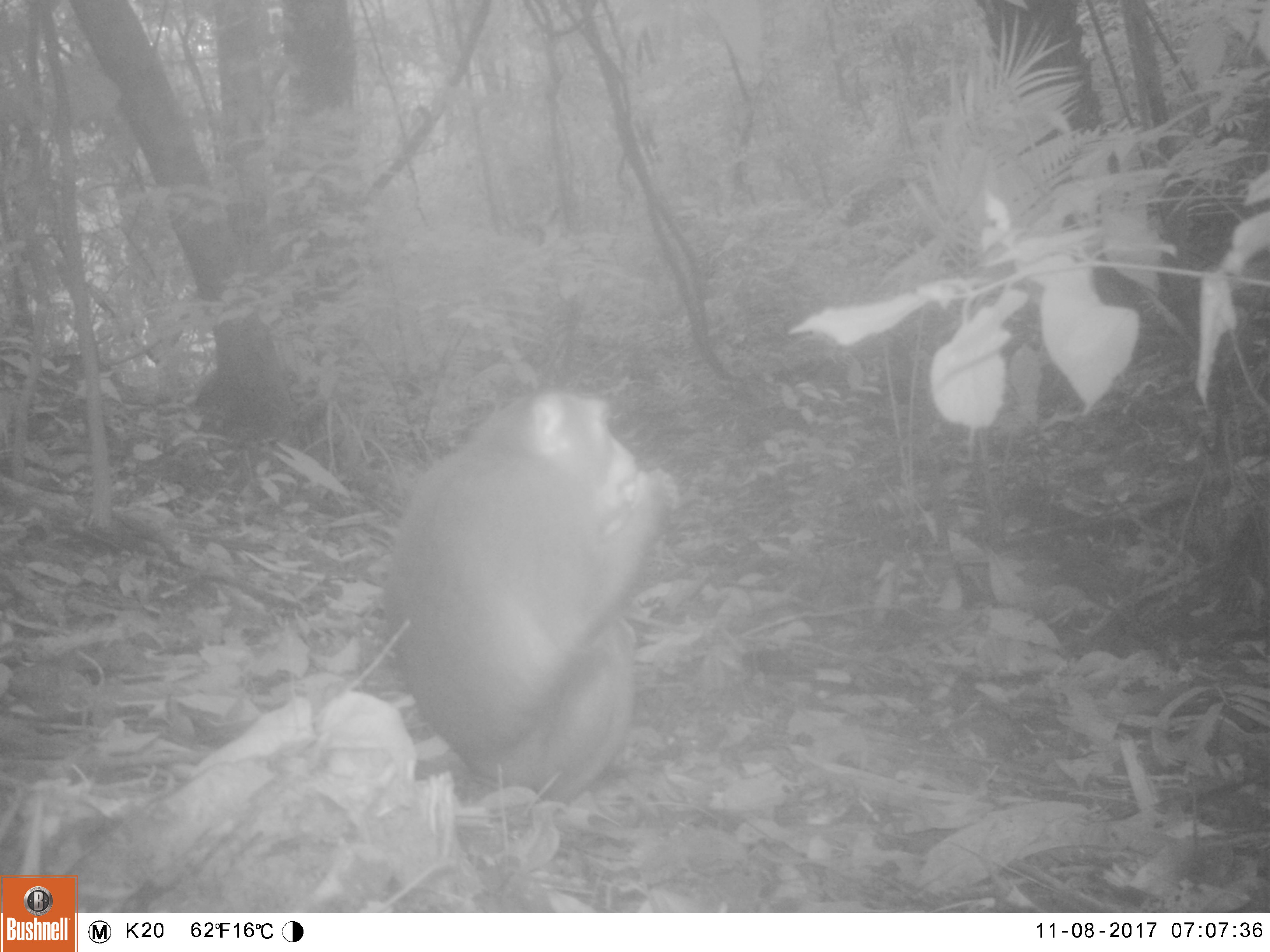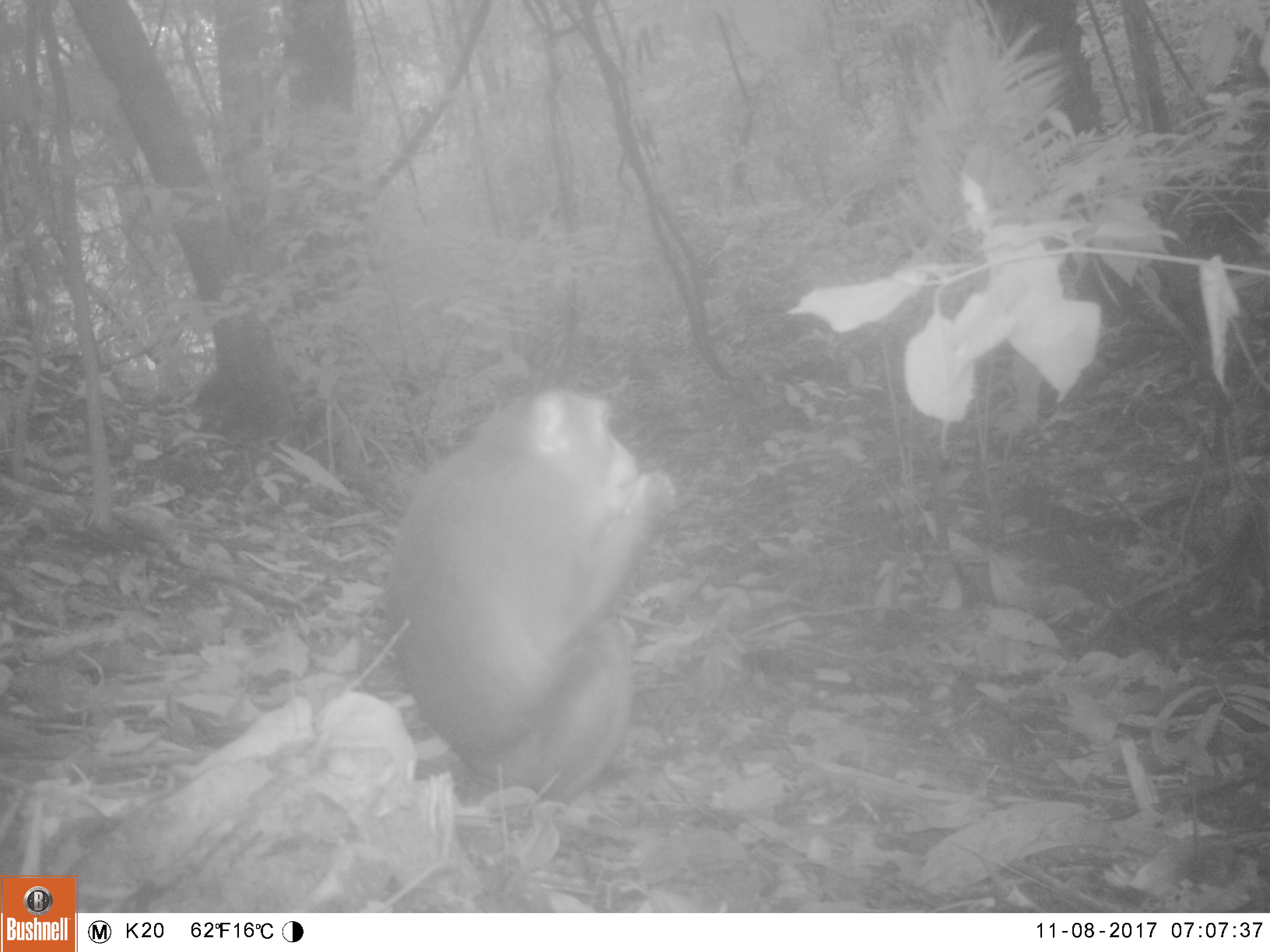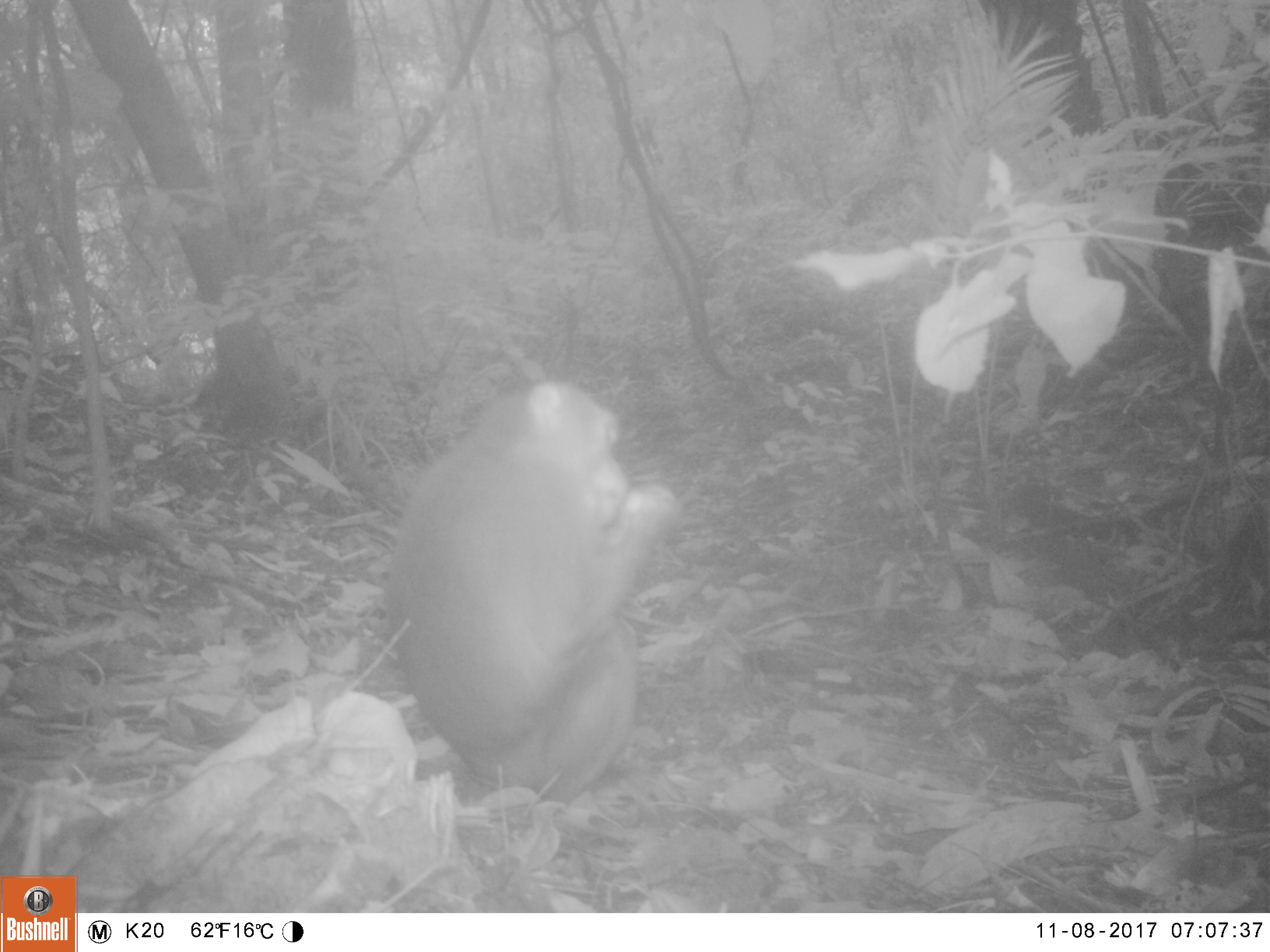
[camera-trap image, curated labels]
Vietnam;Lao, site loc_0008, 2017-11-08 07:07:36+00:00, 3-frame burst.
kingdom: Animalia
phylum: Chordata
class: Mammalia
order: Primates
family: Cercopithecidae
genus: Macaca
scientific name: Macaca nemestrina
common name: pig-tailed macaque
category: pig tailed macaque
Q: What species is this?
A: Pig tailed macaque (pig-tailed macaque) (Macaca nemestrina).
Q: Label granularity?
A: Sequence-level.